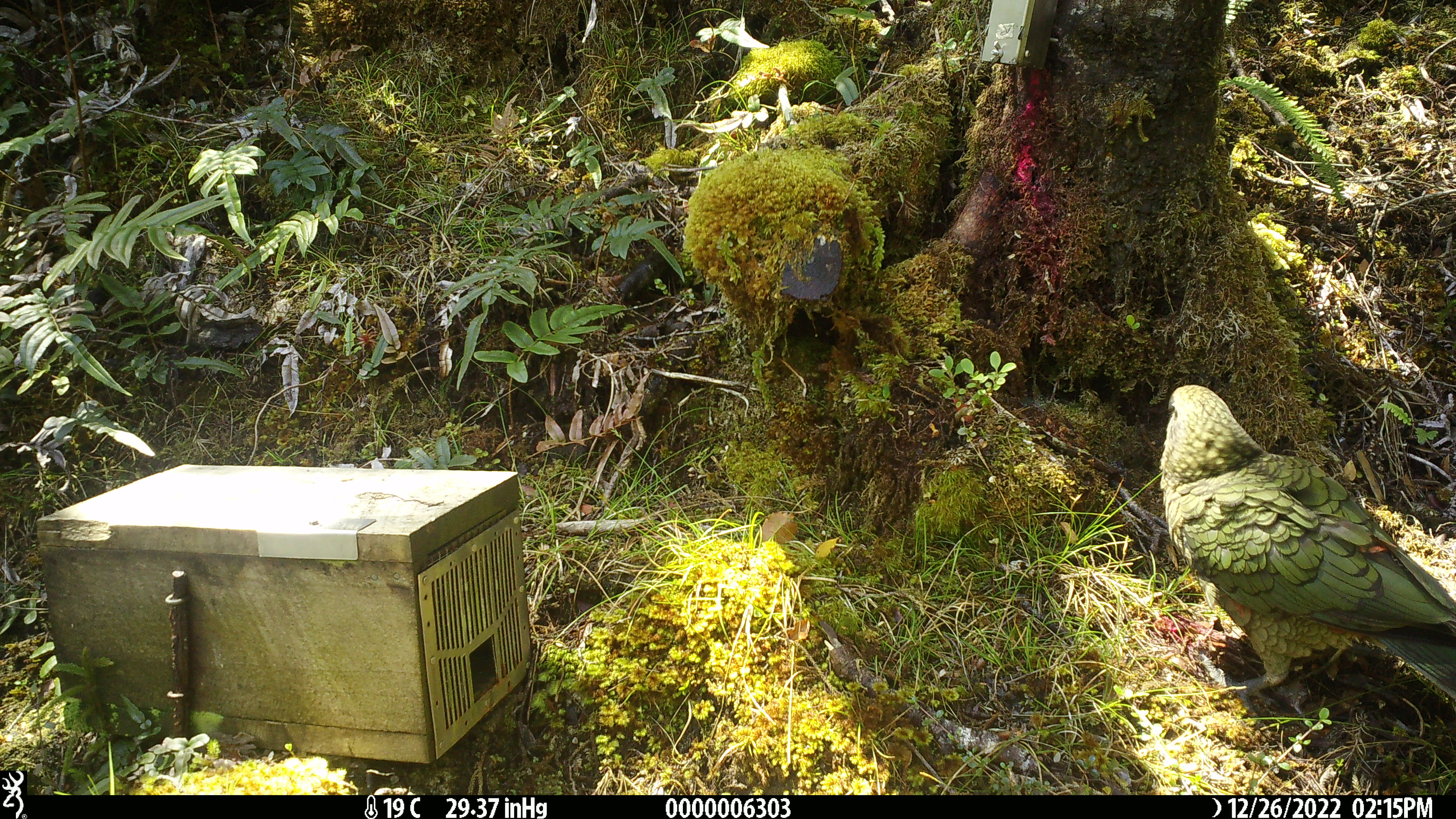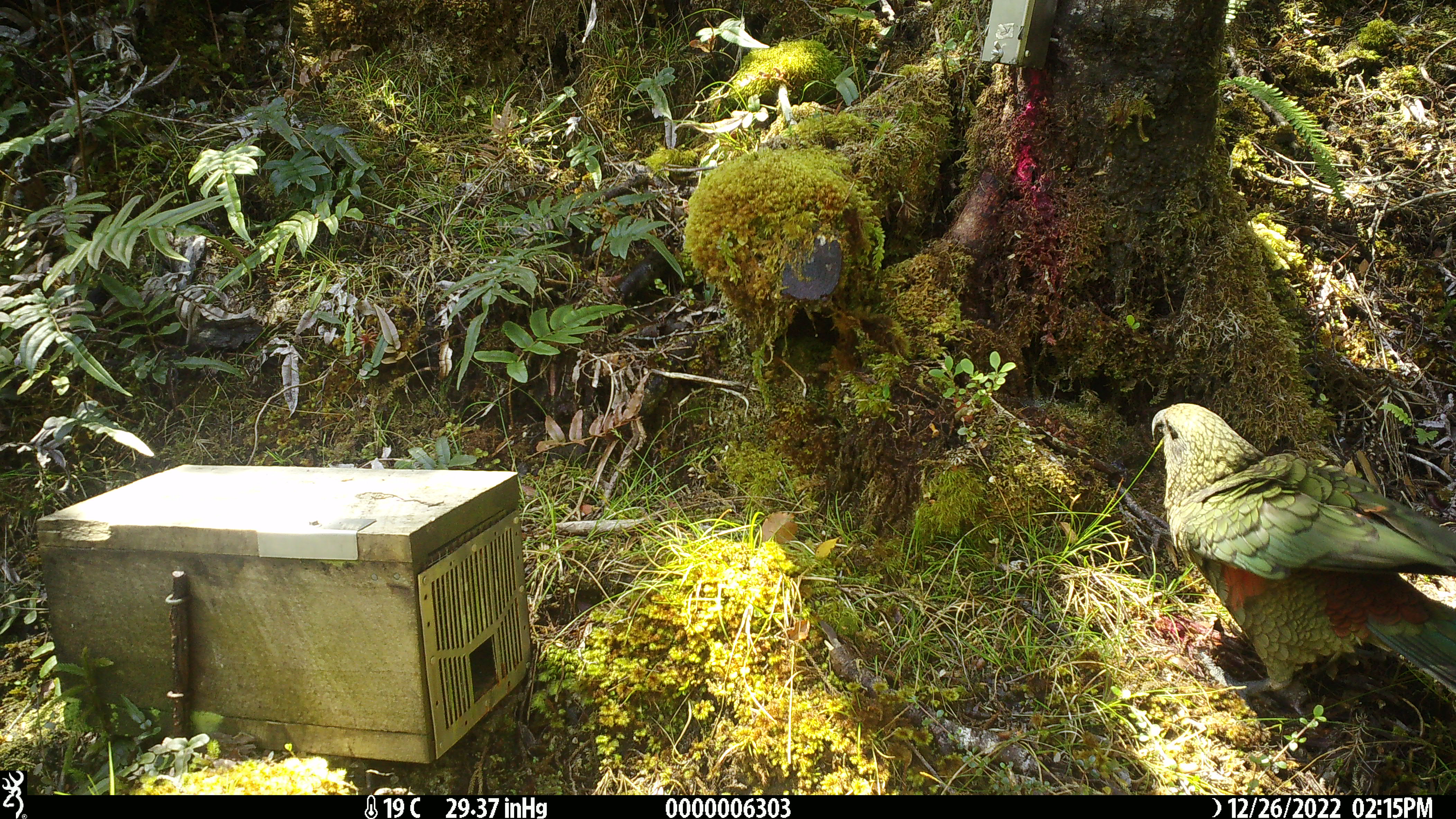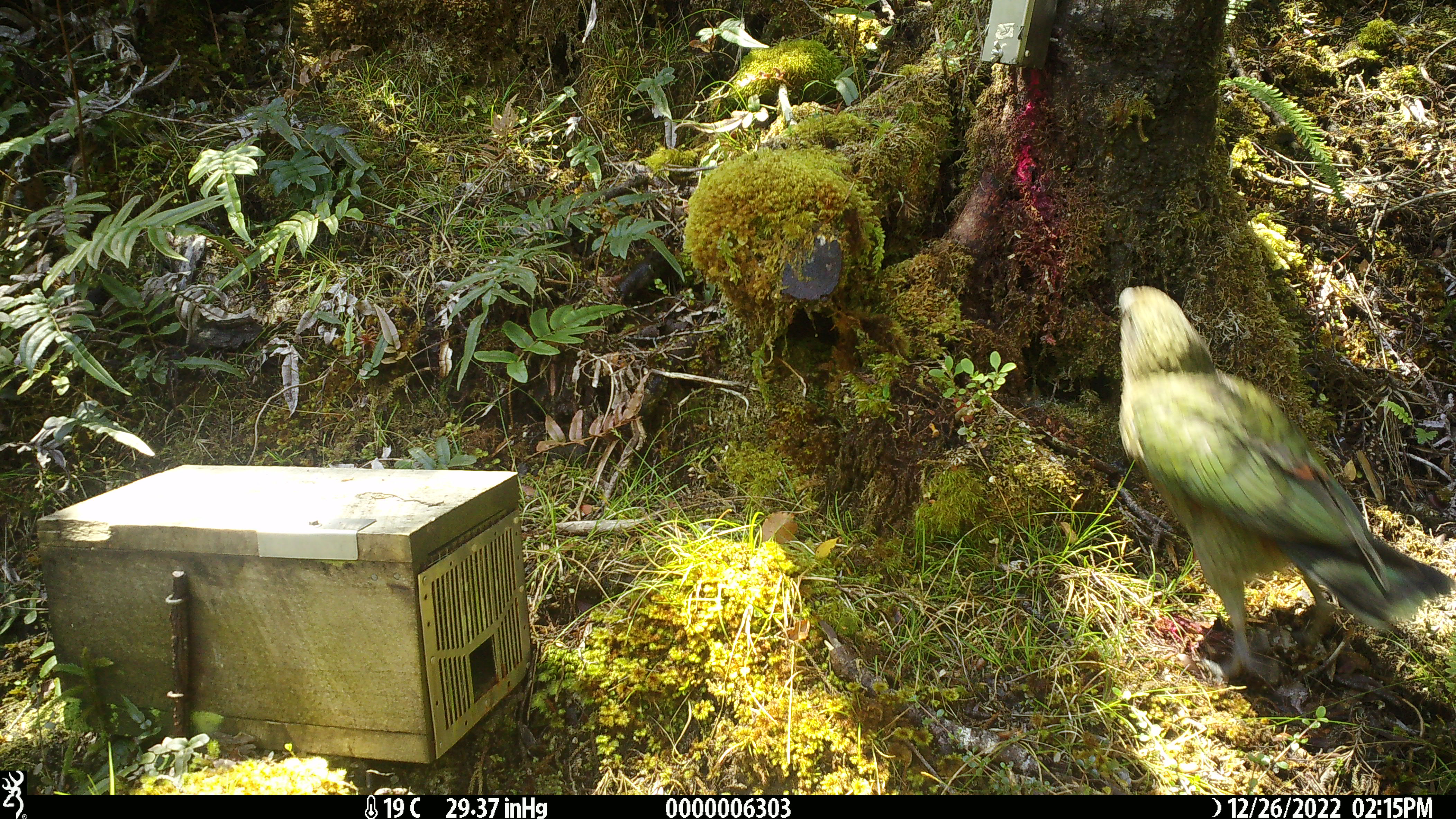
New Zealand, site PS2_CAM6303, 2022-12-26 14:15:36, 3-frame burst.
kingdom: Animalia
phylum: Chordata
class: Aves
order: Psittaciformes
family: Strigopidae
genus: Nestor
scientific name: Nestor notabilis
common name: kea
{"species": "kea (Nestor notabilis)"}